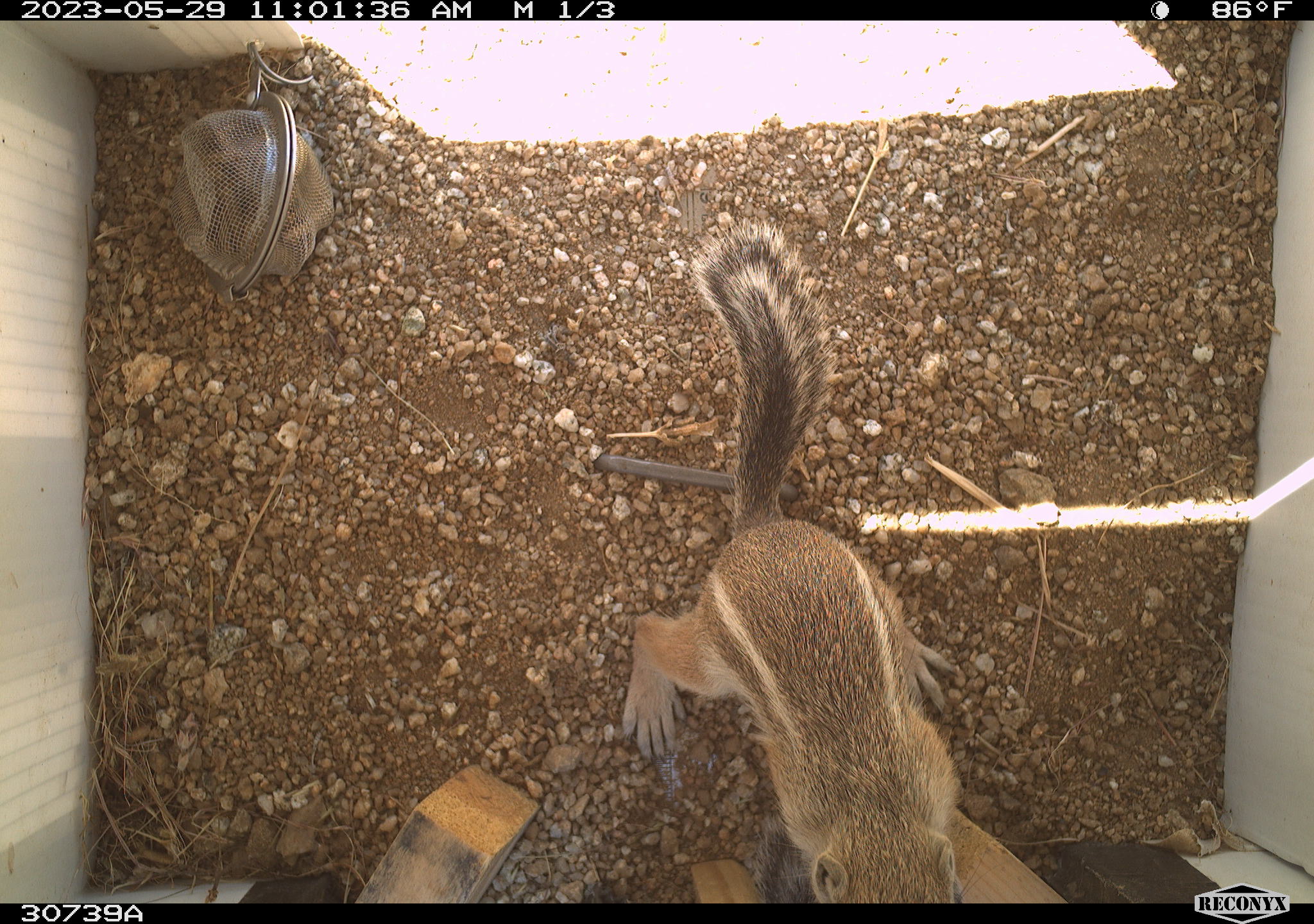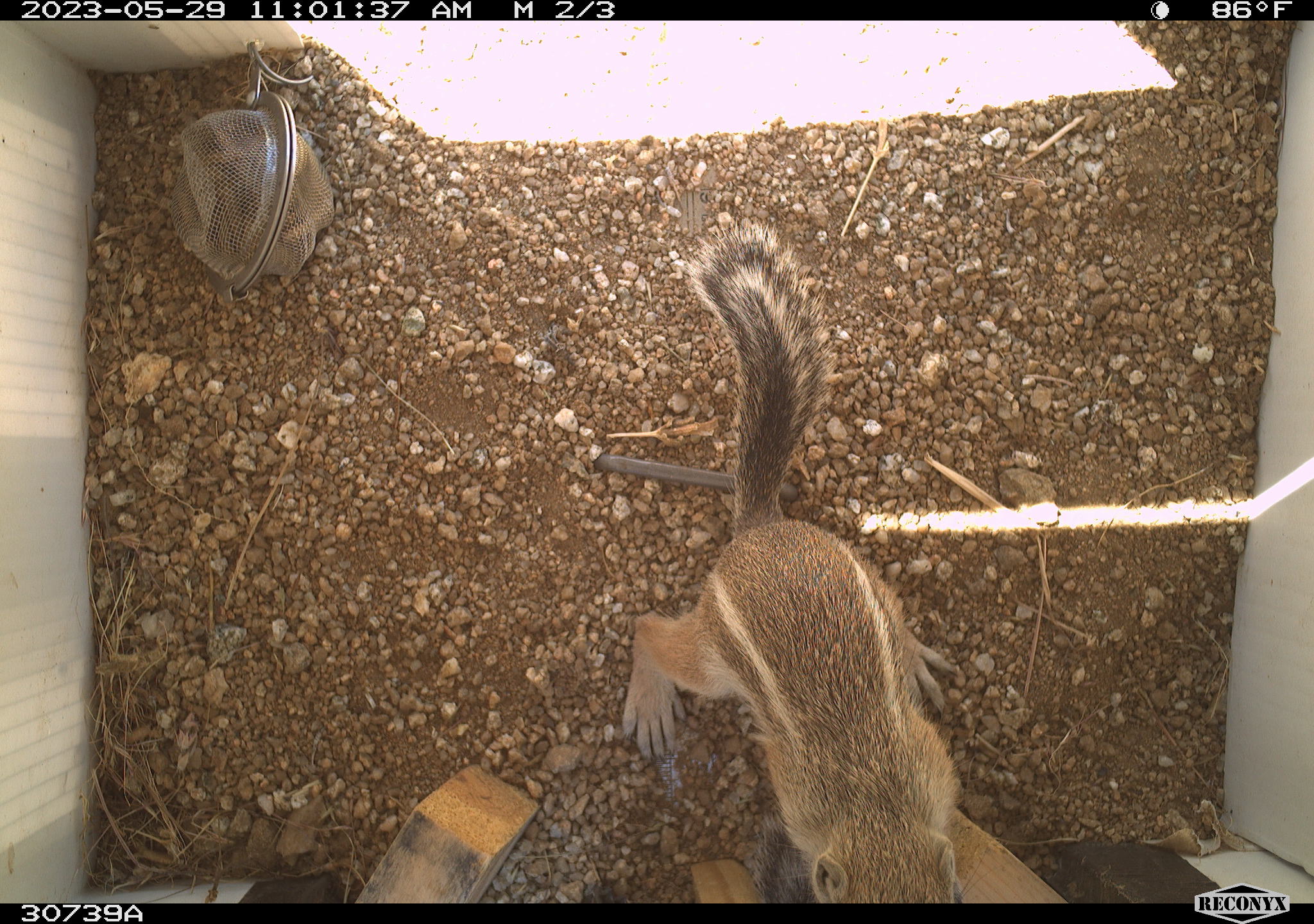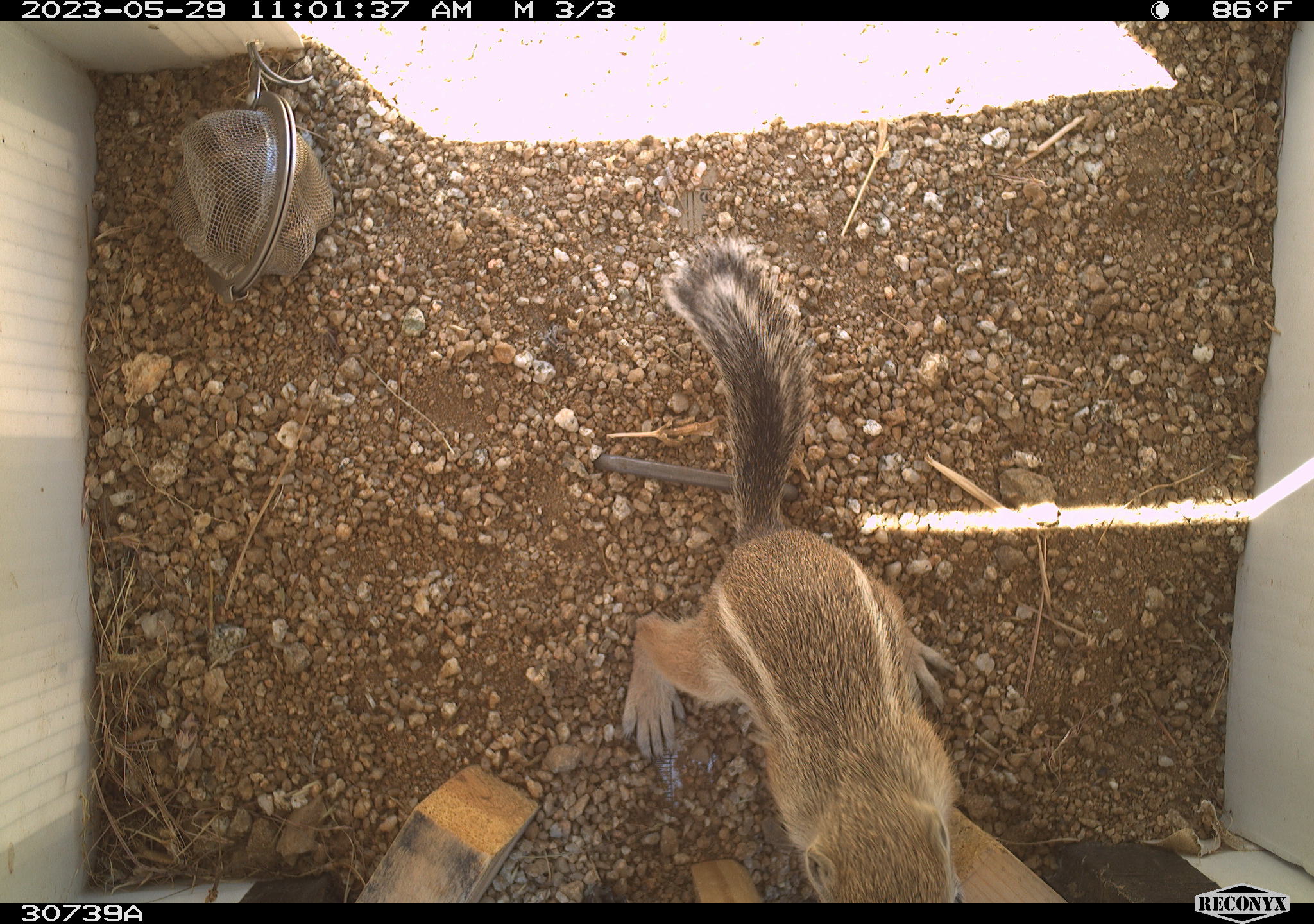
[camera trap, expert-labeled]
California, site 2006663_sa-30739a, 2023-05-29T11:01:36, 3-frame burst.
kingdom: Animalia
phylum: Chordata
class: Mammalia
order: Rodentia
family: Sciuridae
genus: Ammospermophilus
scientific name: Ammospermophilus leucurus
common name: white-tailed antelope squirrel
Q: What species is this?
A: White-tailed antelope squirrel (Ammospermophilus leucurus).